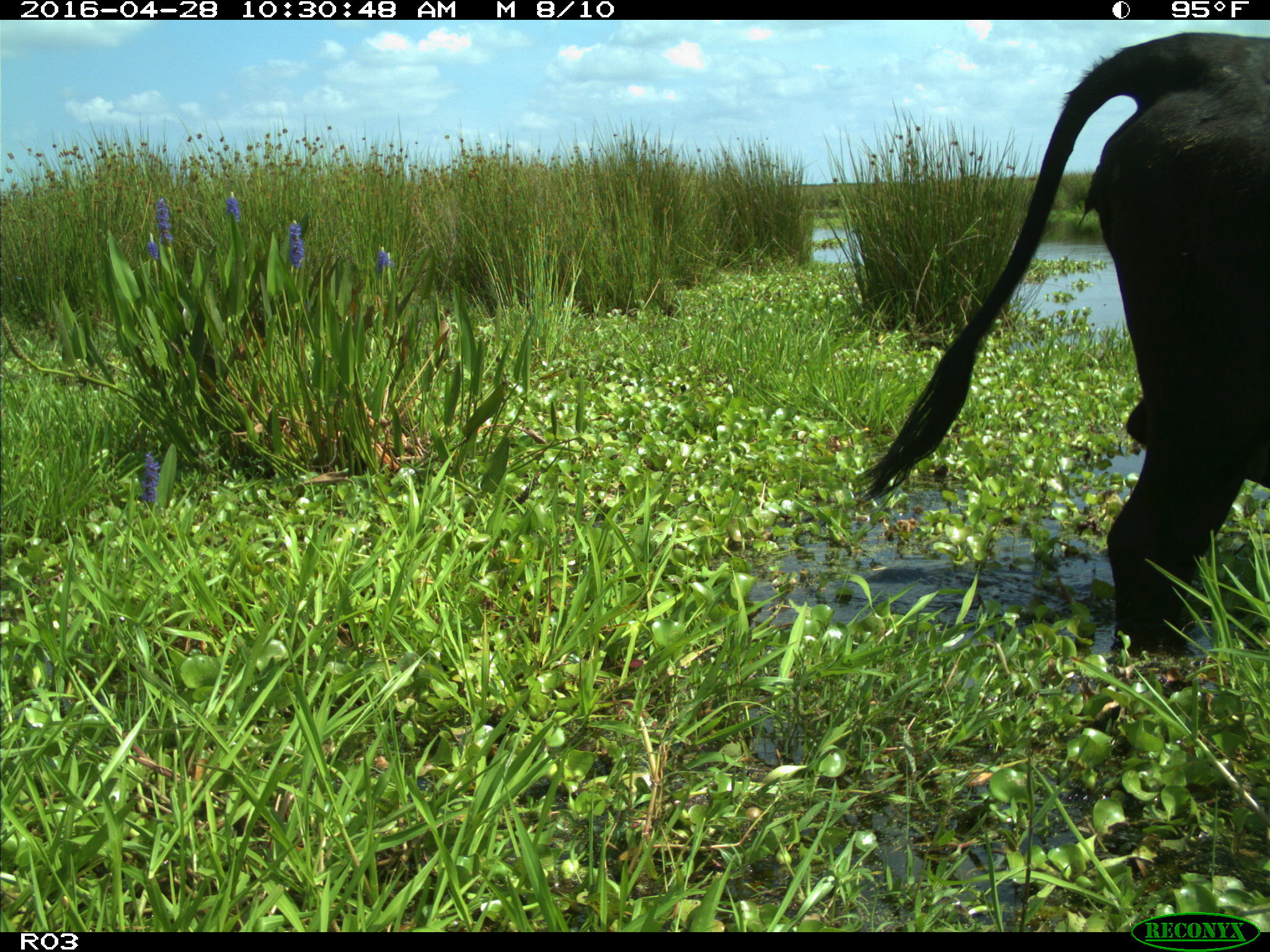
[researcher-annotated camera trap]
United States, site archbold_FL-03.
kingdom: Animalia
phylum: Chordata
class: Mammalia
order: Artiodactyla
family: Bovidae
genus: Bos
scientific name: Bos taurus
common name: domestic cow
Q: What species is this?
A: Bos taurus (domestic cow).